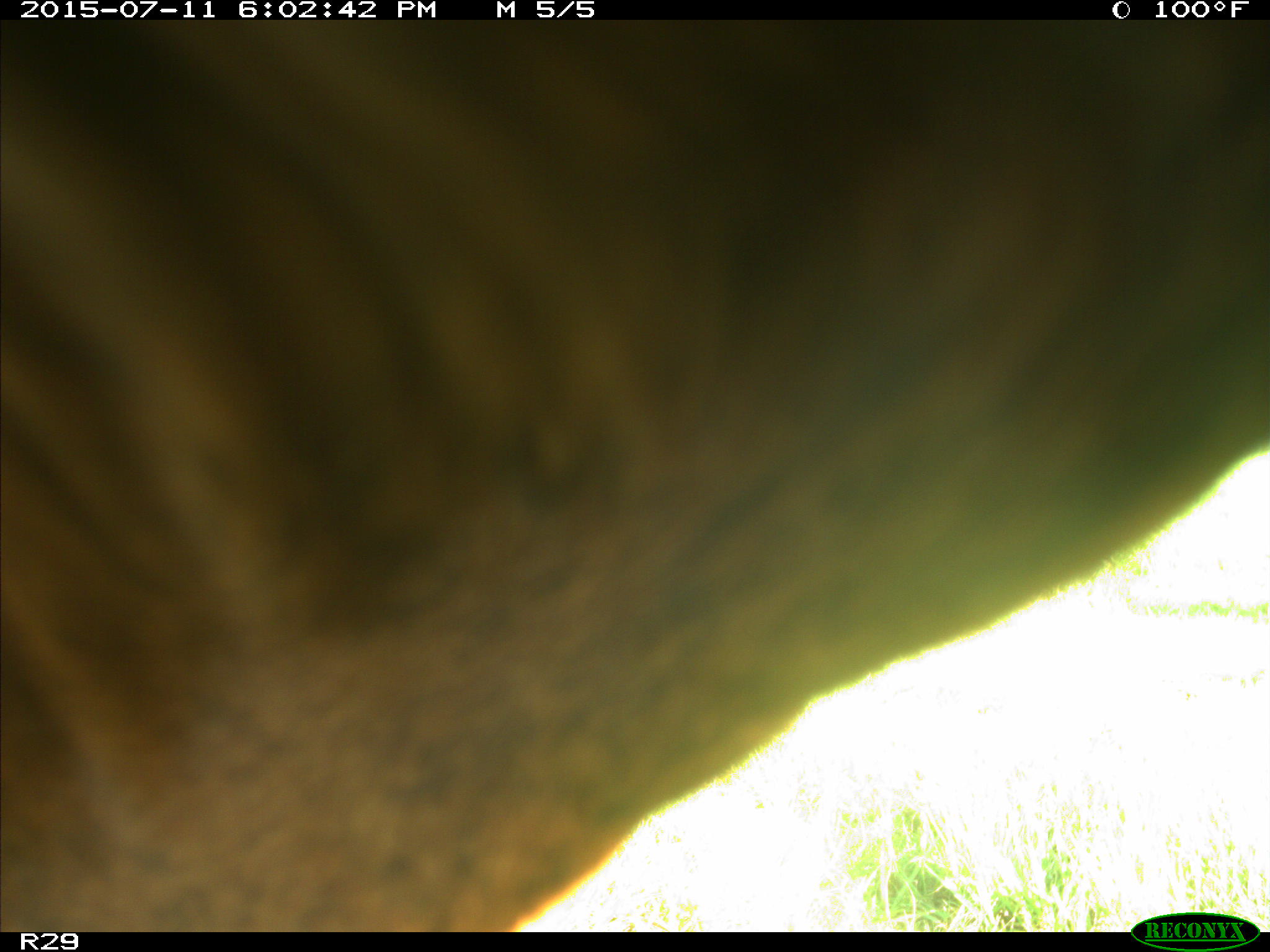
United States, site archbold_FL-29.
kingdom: Animalia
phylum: Chordata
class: Mammalia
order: Artiodactyla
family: Bovidae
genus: Bos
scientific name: Bos taurus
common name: domestic cow